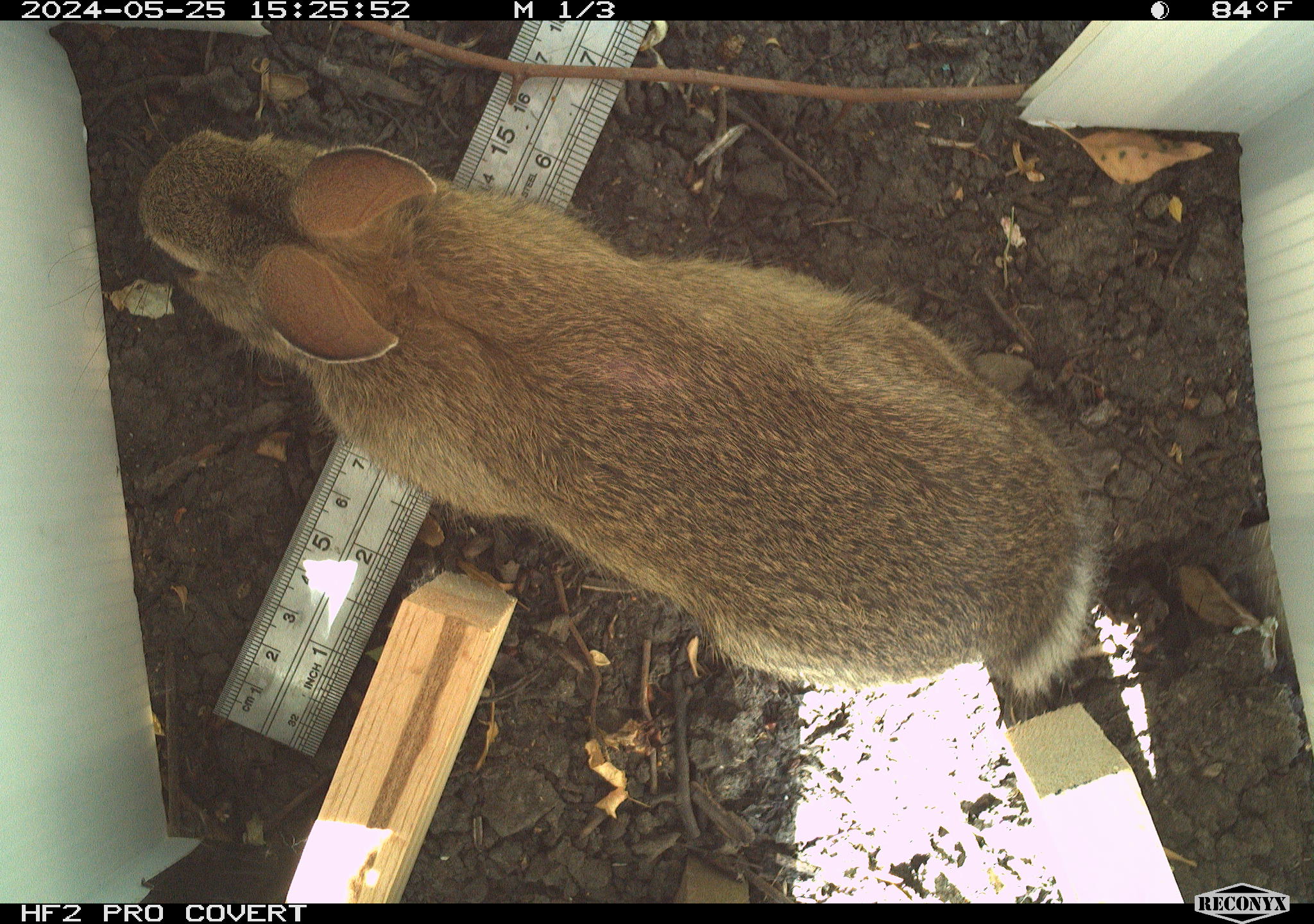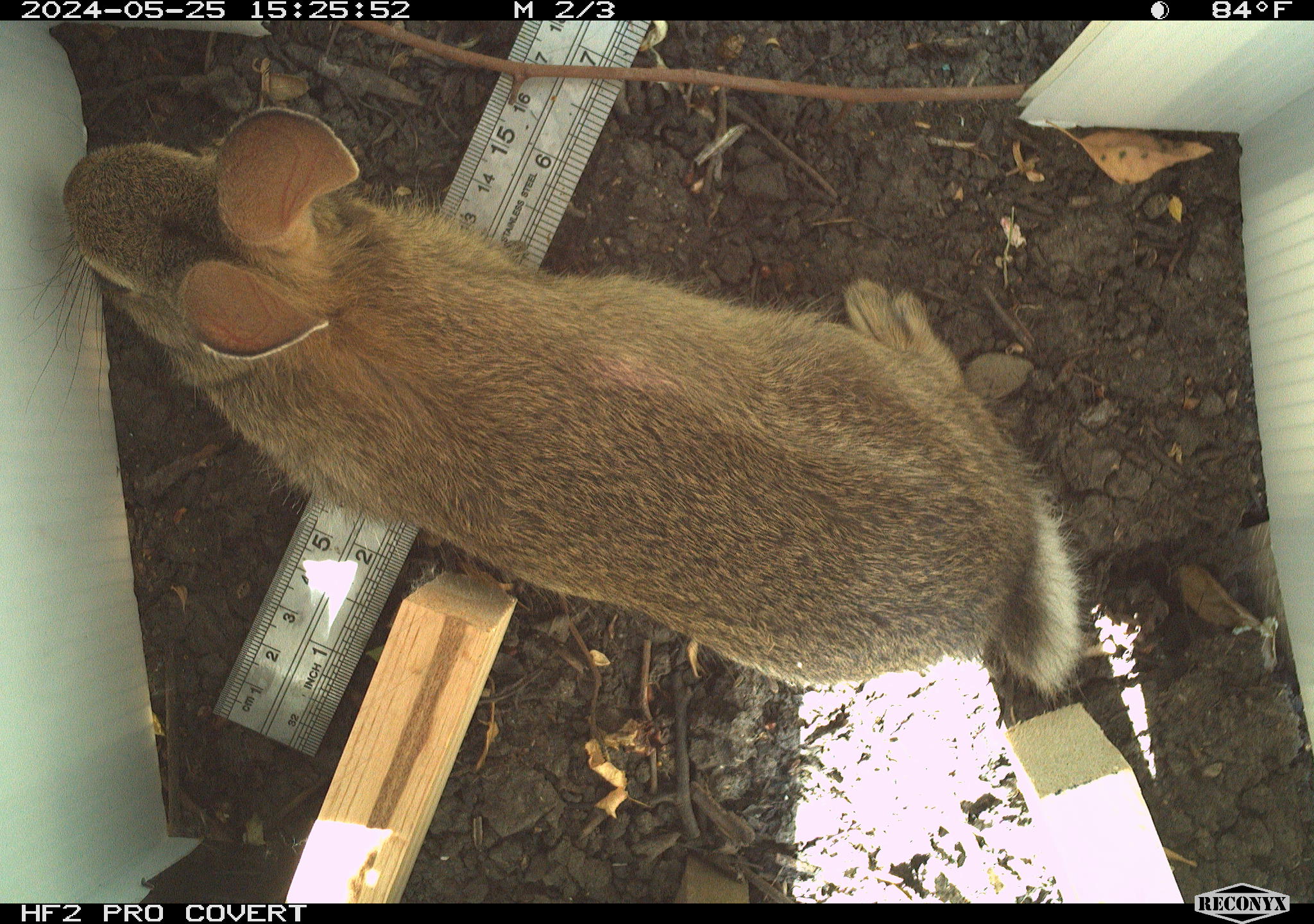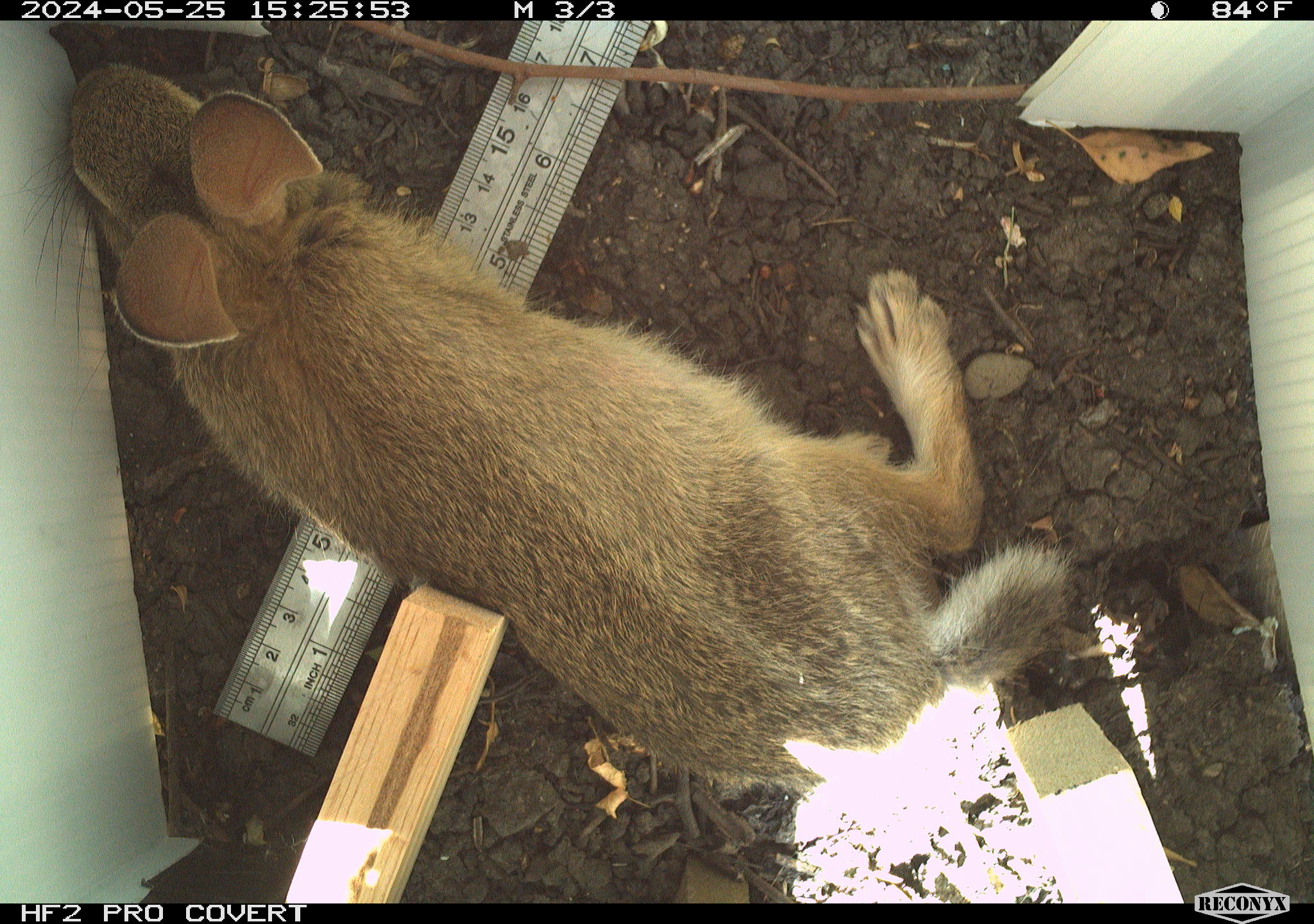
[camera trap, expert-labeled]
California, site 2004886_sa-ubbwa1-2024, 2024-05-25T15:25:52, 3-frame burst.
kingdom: Animalia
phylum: Chordata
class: Mammalia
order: Lagomorpha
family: Leporidae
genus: Sylvilagus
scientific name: Sylvilagus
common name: cottontail rabbits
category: sylvilagus species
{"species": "sylvilagus species (cottontail rabbits) (Sylvilagus)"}